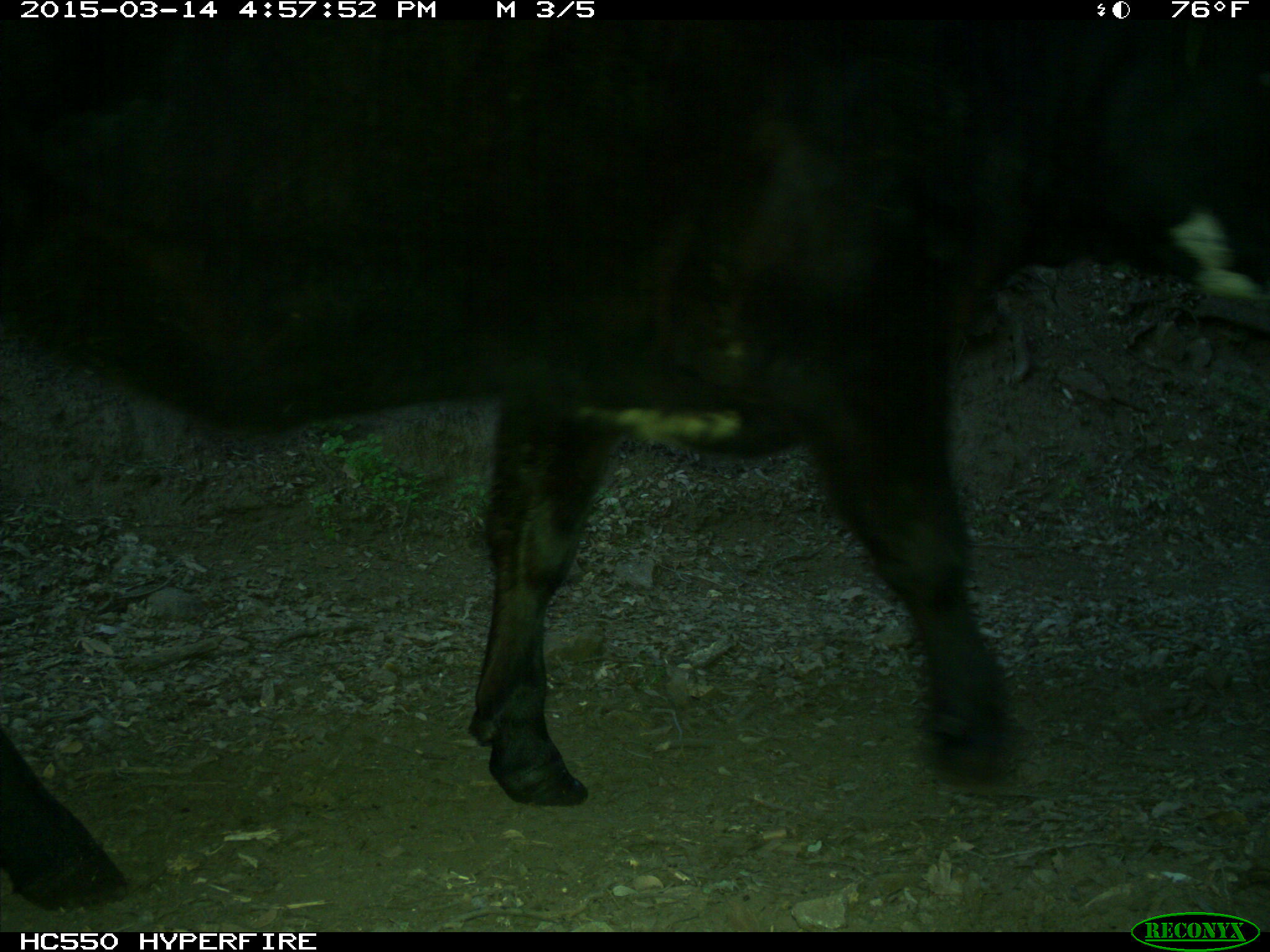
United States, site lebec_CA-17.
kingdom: Animalia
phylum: Chordata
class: Mammalia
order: Artiodactyla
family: Bovidae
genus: Bos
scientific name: Bos taurus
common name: domestic cow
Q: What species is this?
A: Bos taurus (domestic cow).